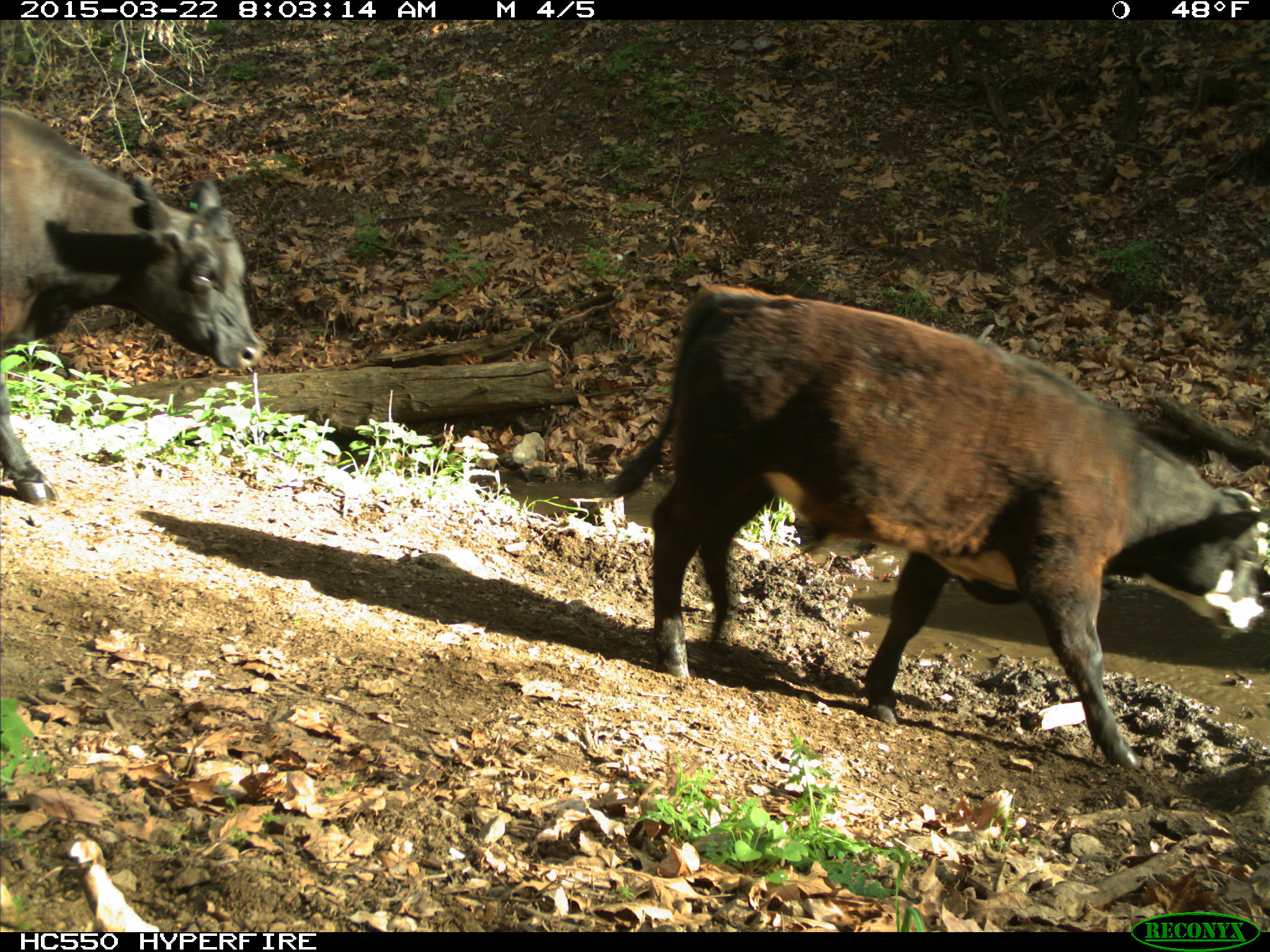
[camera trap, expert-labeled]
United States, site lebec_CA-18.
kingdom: Animalia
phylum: Chordata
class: Mammalia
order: Artiodactyla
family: Bovidae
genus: Bos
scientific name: Bos taurus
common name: domestic cow